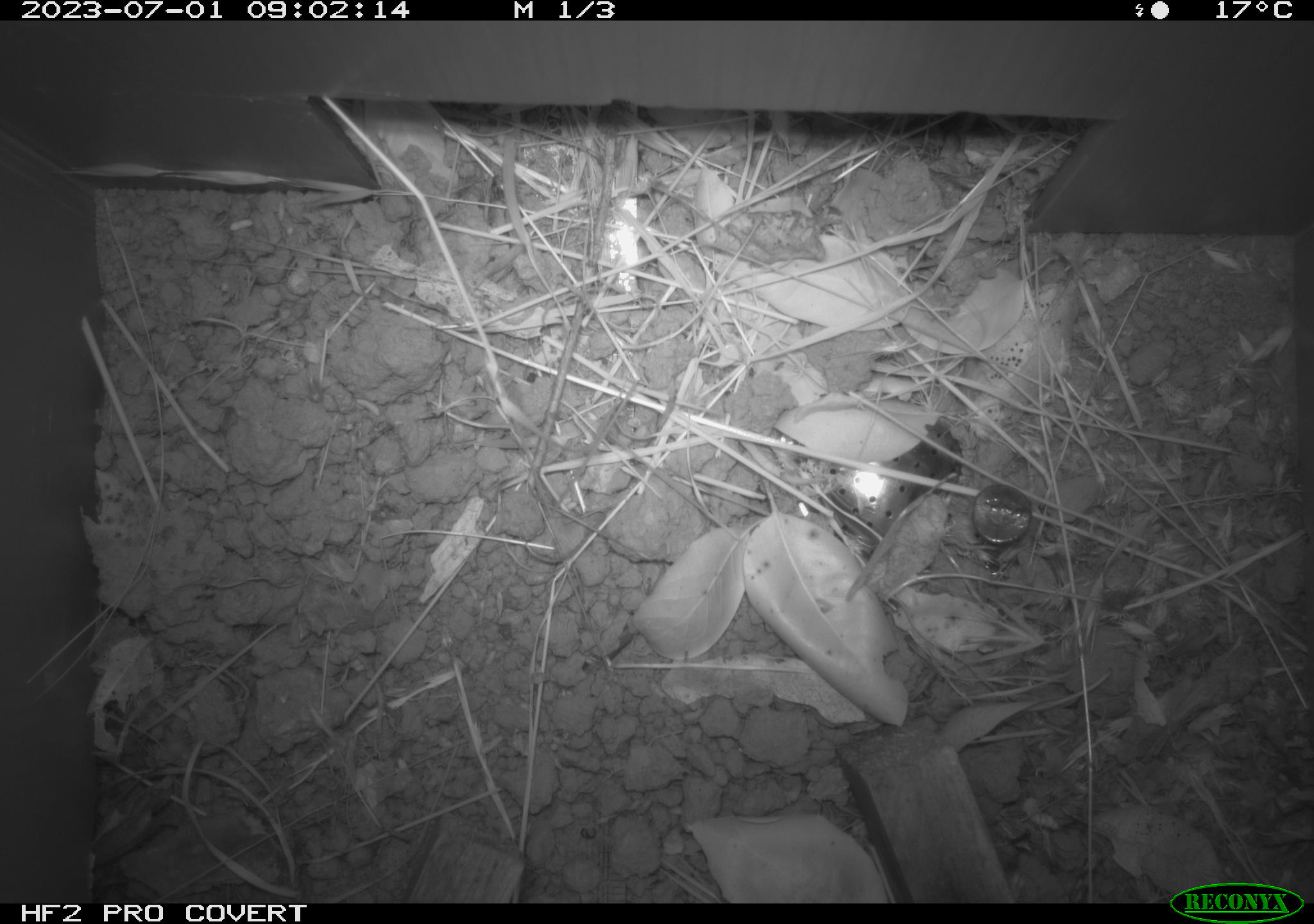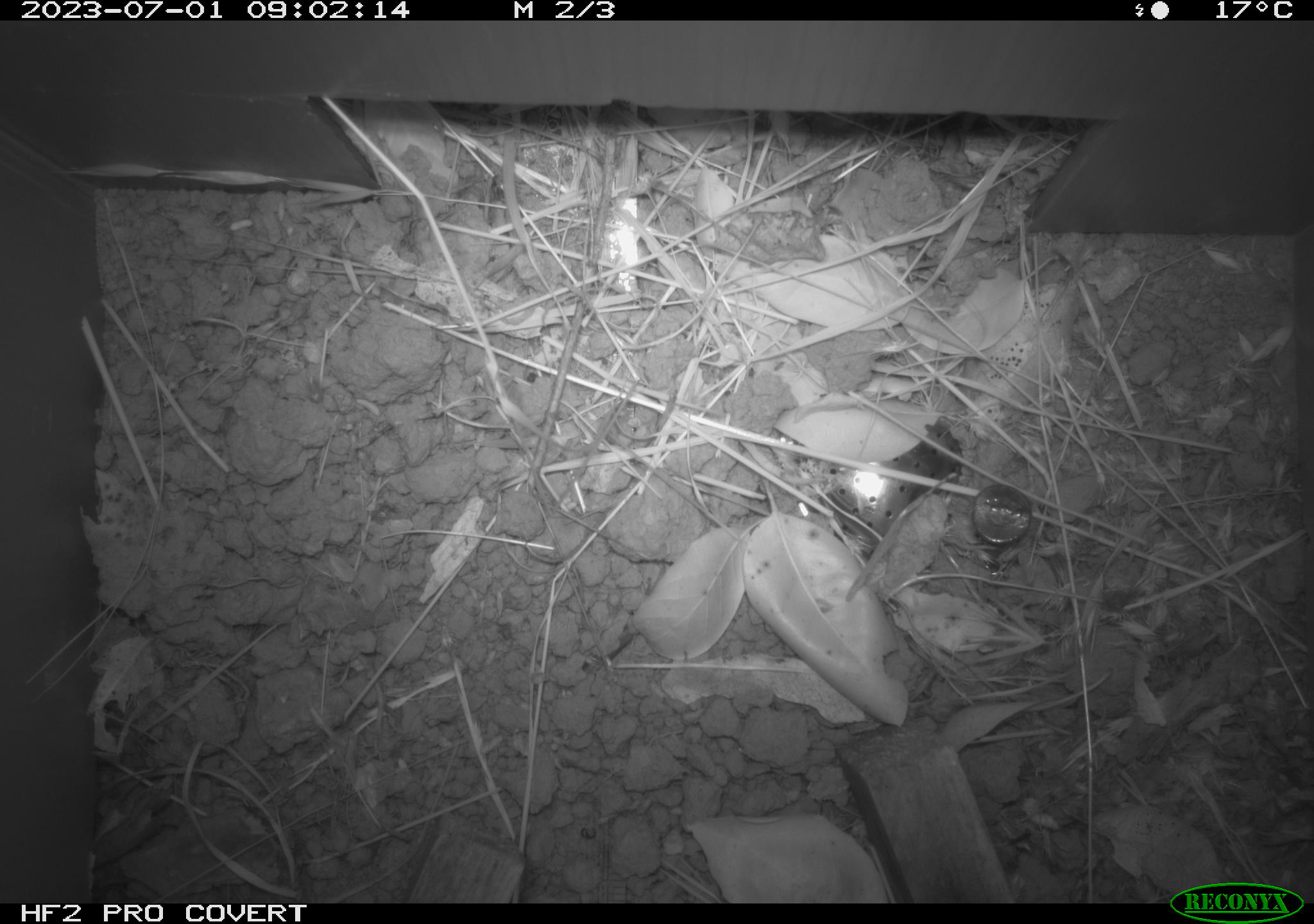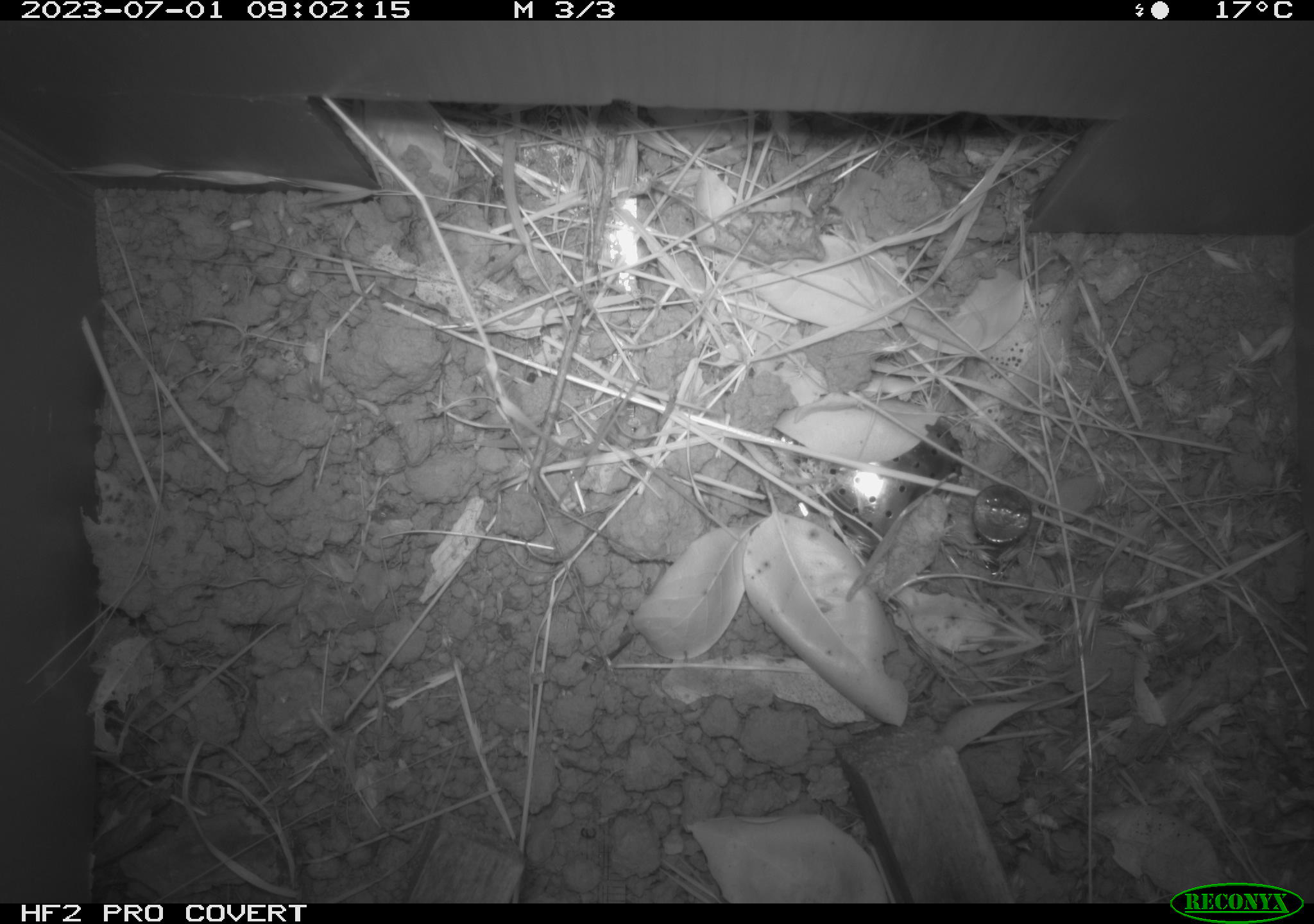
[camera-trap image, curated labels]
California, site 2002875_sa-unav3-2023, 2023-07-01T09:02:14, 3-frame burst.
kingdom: Animalia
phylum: Chordata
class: Mammalia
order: Rodentia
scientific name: Rodentia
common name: mouse species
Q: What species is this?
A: Mouse species (Rodentia).